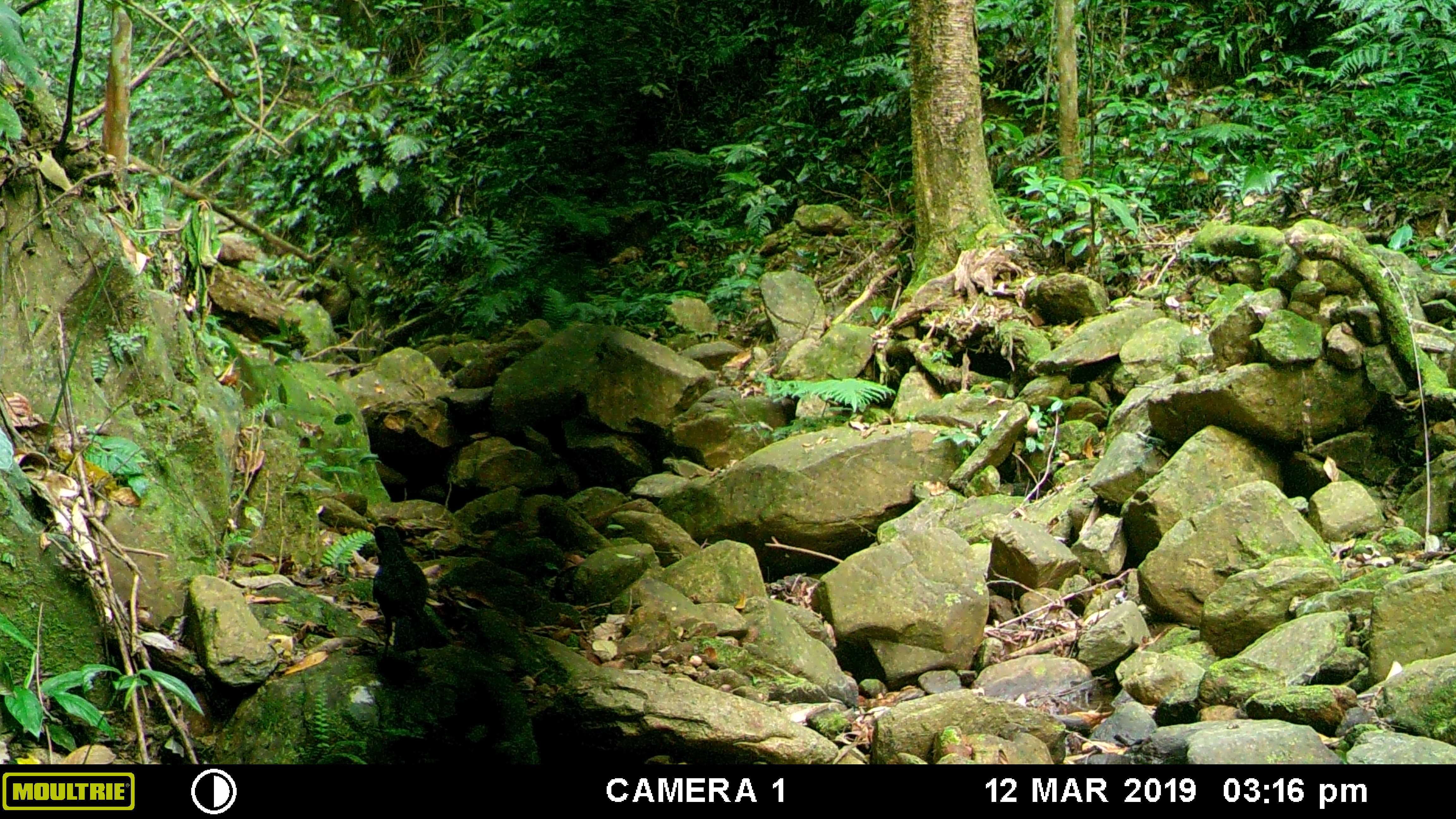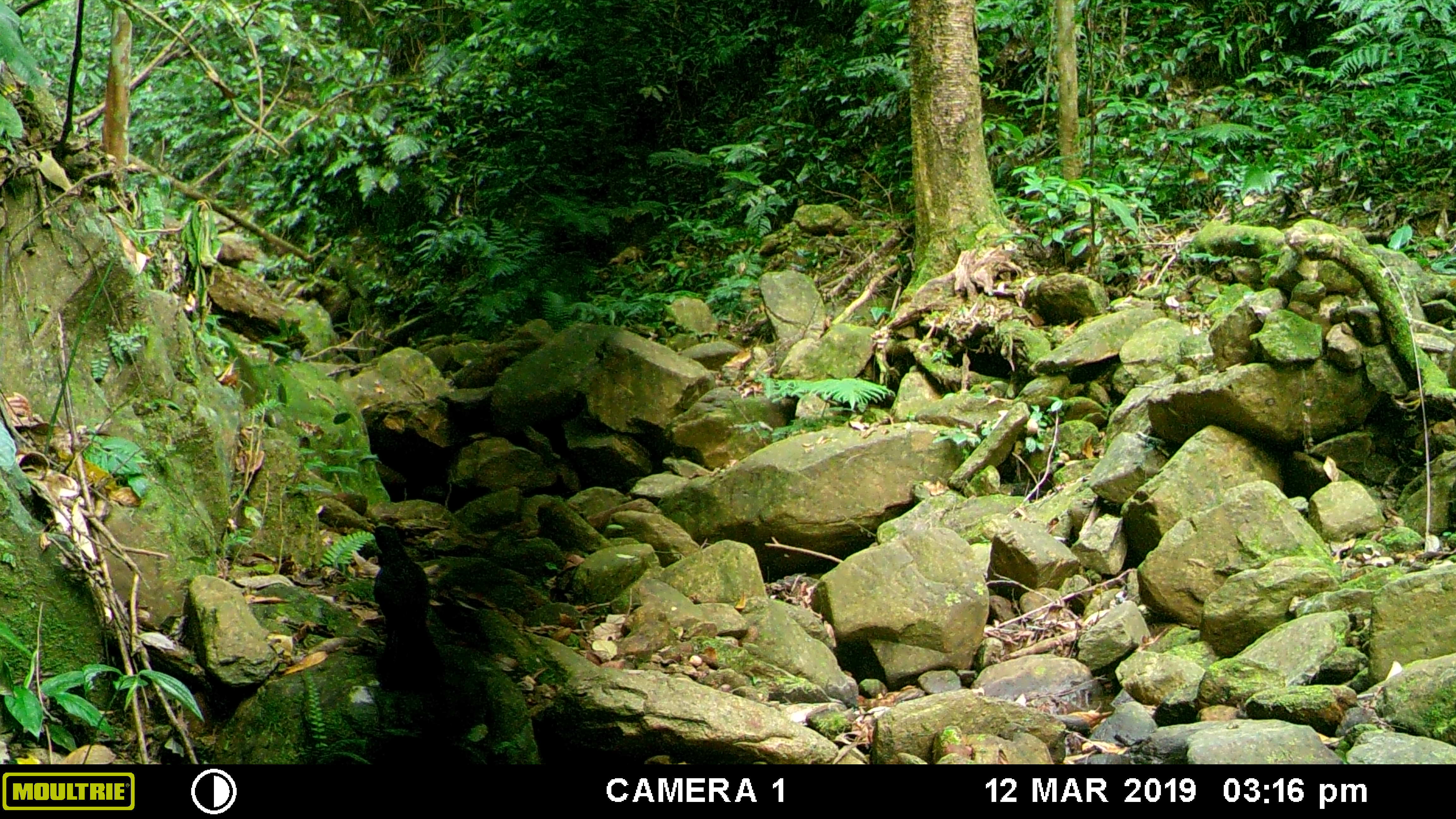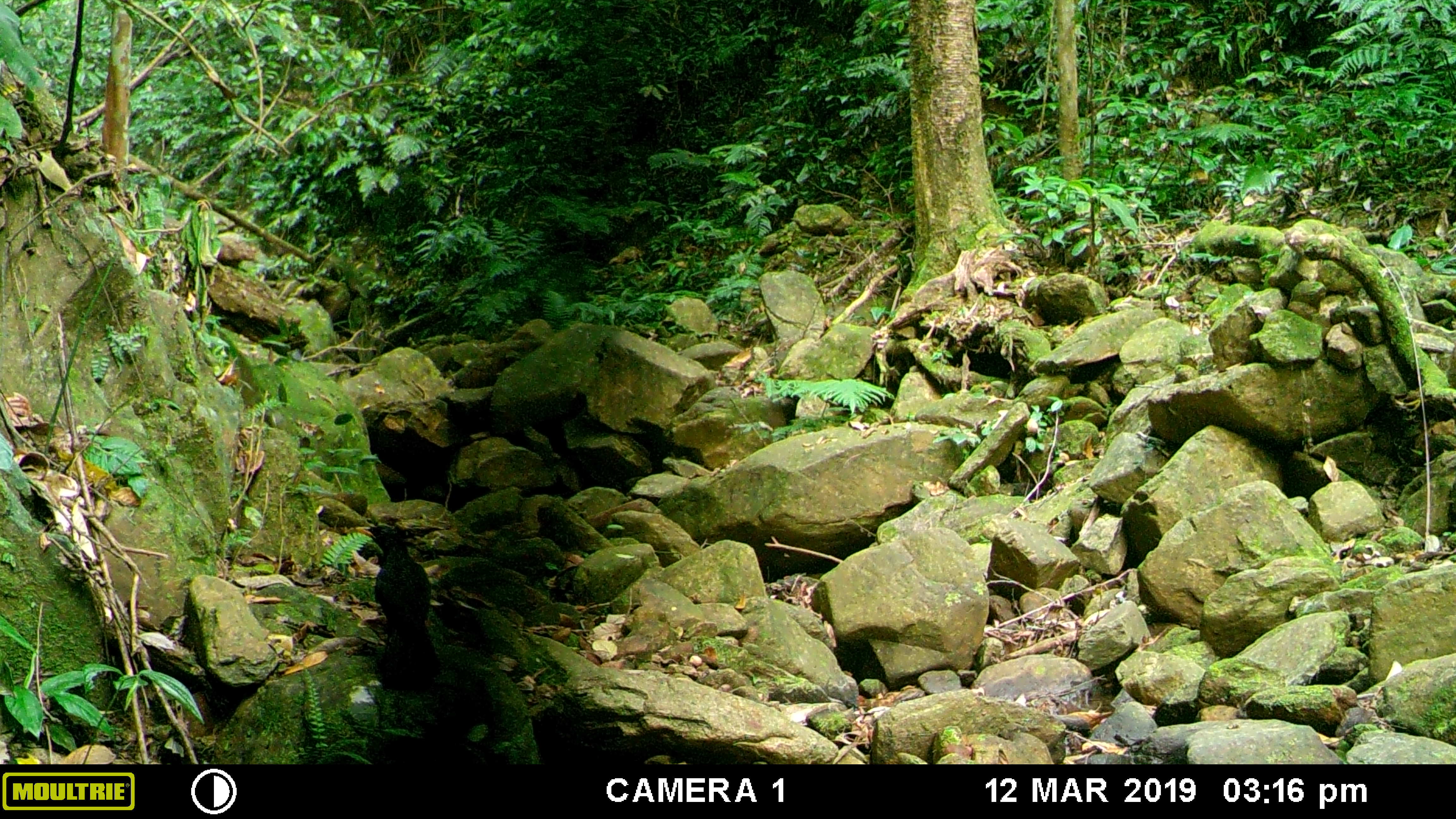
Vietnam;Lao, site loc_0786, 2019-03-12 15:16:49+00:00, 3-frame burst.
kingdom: Animalia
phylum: Chordata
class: Aves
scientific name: Aves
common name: bird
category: unidentified bird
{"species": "unidentified bird (bird) (Aves)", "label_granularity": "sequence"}